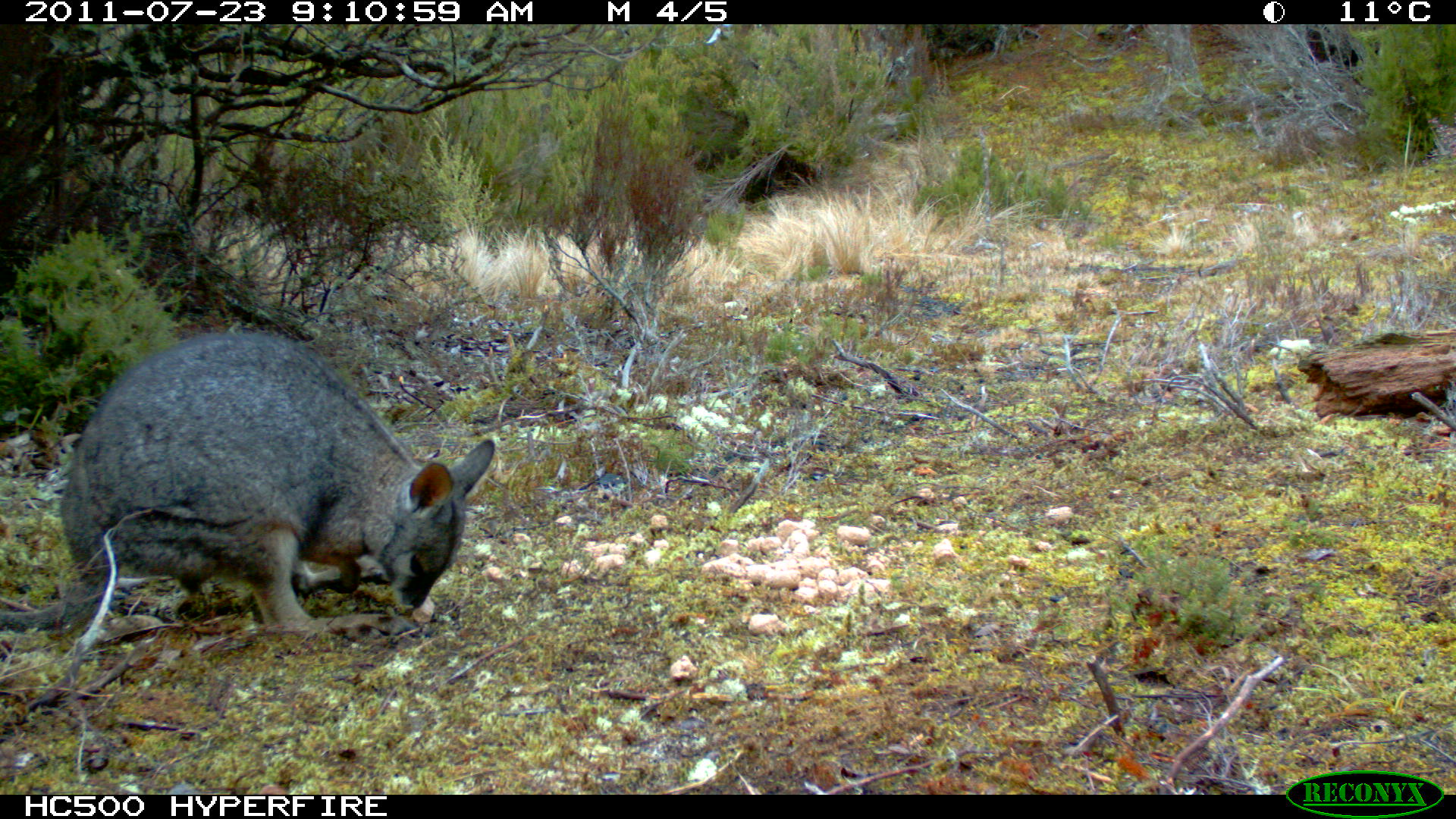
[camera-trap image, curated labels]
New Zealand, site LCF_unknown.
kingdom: Animalia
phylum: Chordata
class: Mammalia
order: Diprotodontia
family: Macropodidae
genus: Notamacropus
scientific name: Notamacropus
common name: wallaby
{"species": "wallaby (Notamacropus)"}